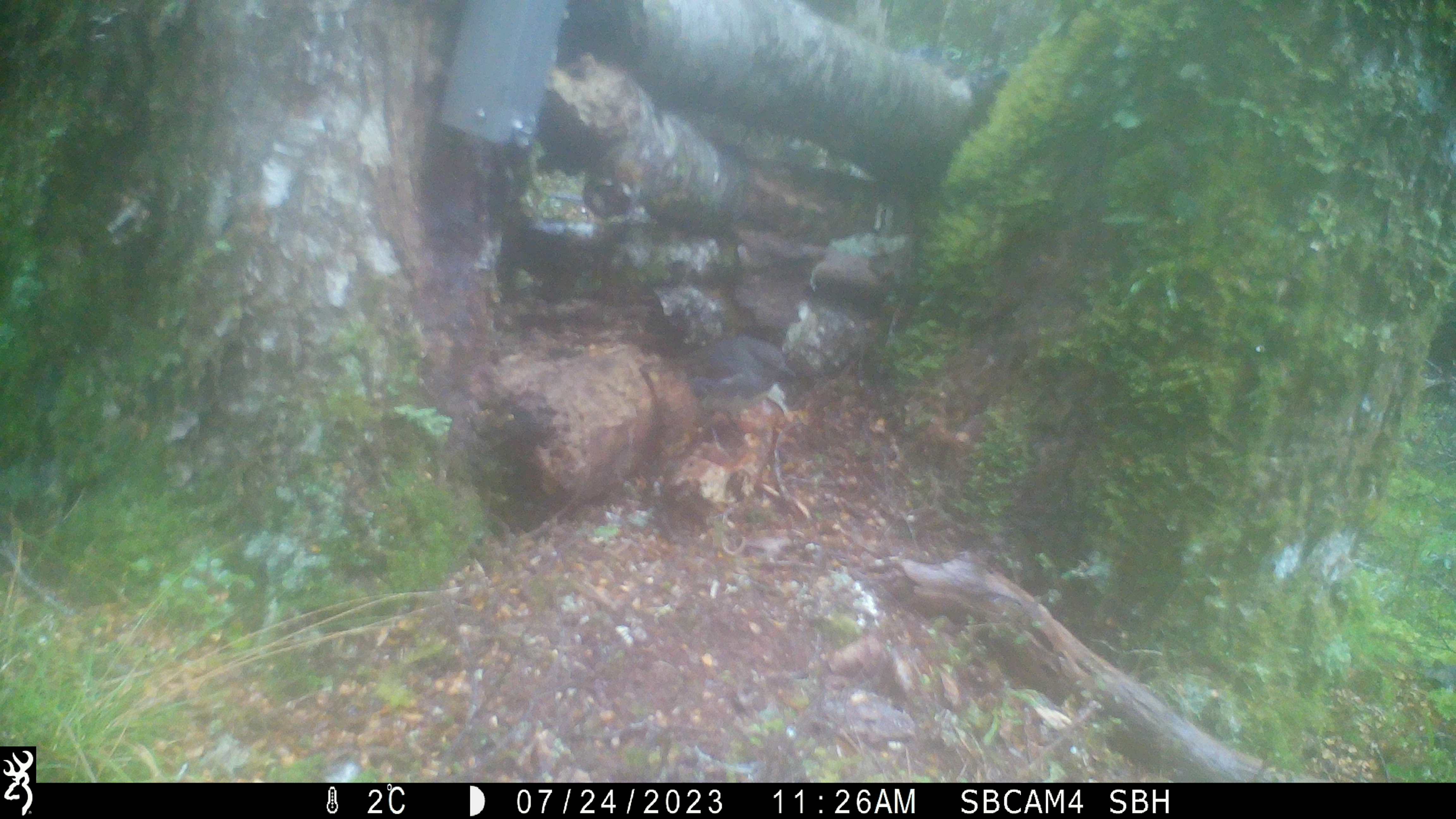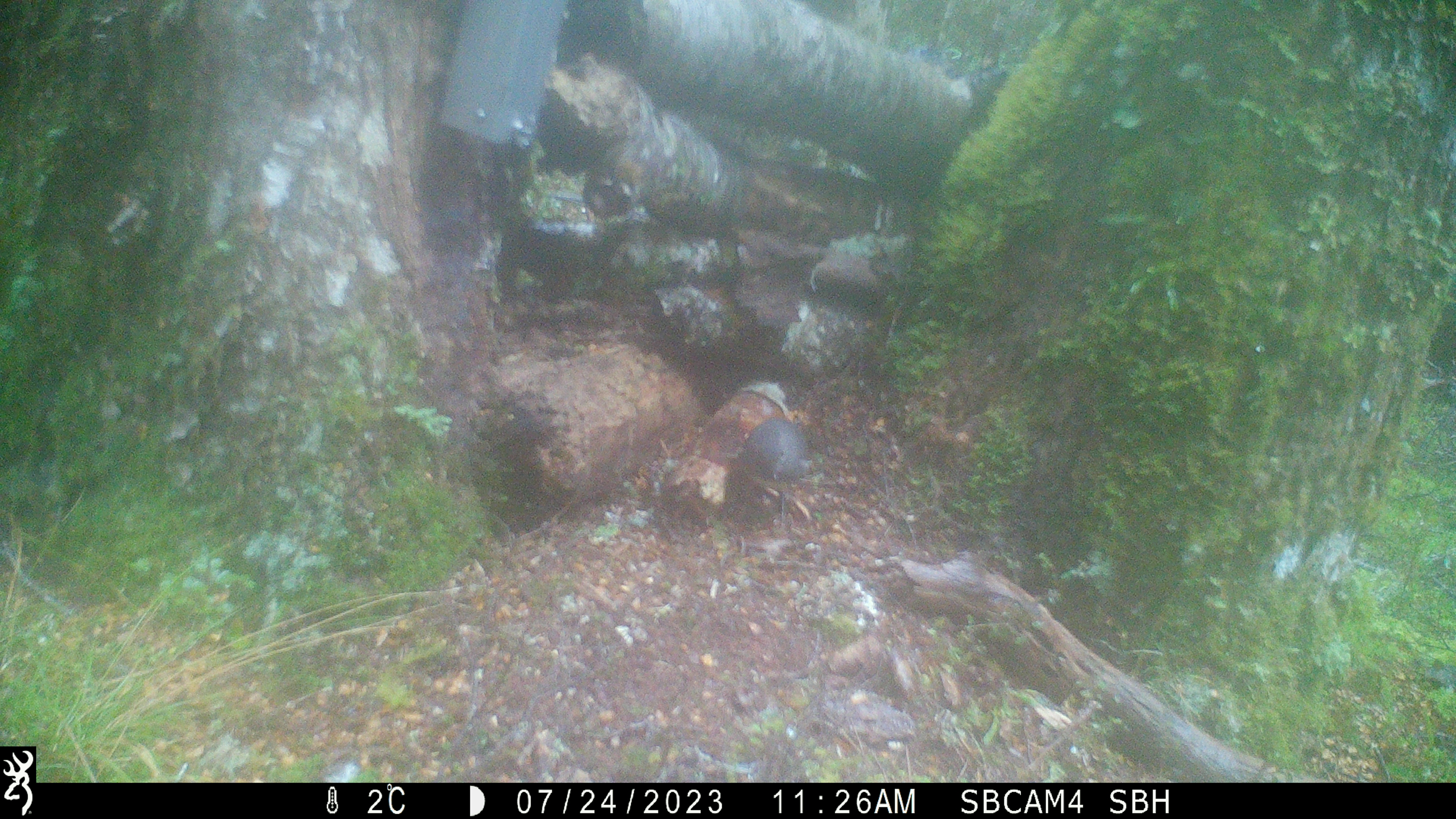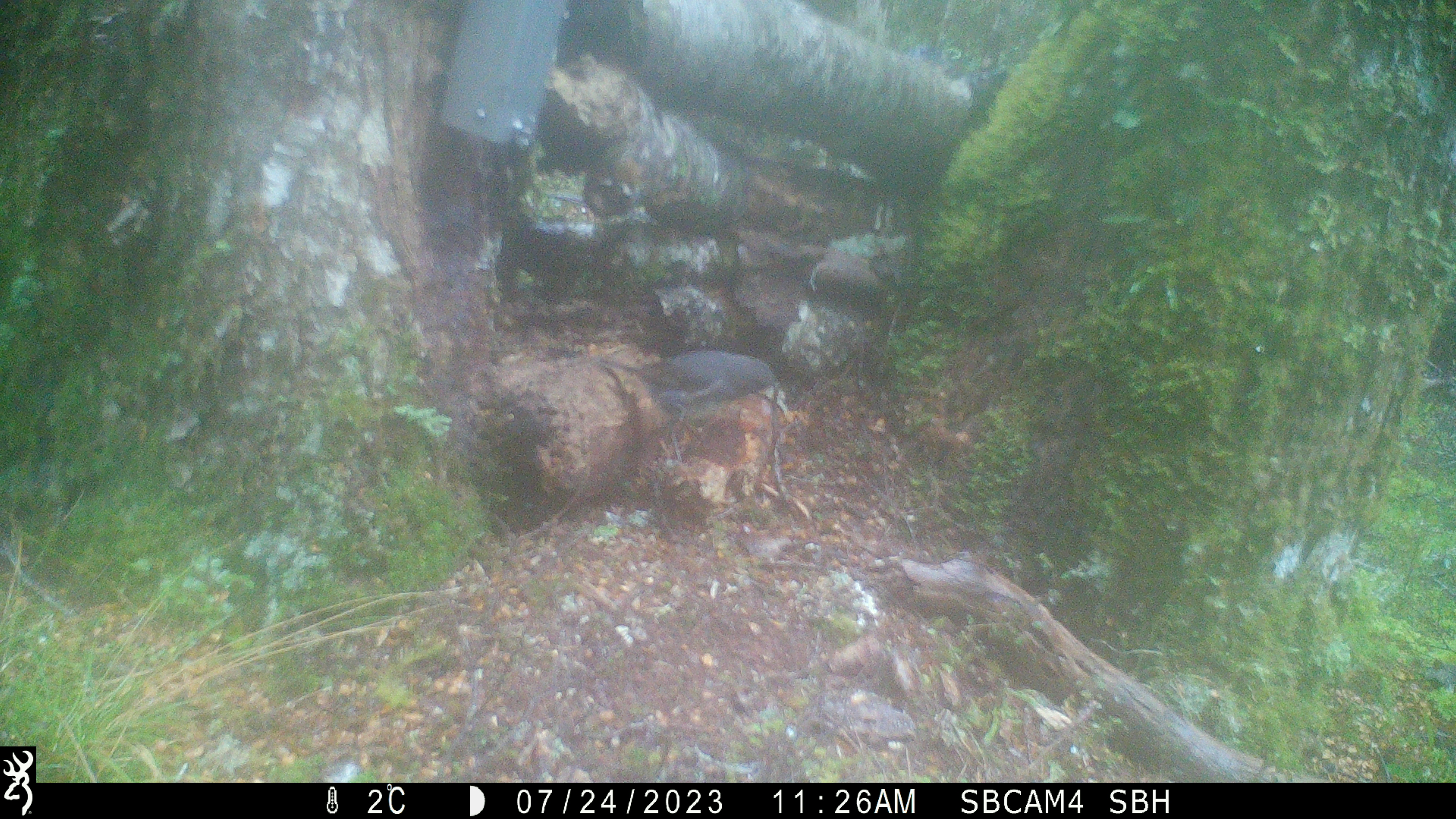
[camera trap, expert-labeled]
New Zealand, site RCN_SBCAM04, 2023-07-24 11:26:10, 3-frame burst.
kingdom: Animalia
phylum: Chordata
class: Aves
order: Passeriformes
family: Petroicidae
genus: Petroica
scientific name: Petroica australis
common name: new zealand robin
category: robin